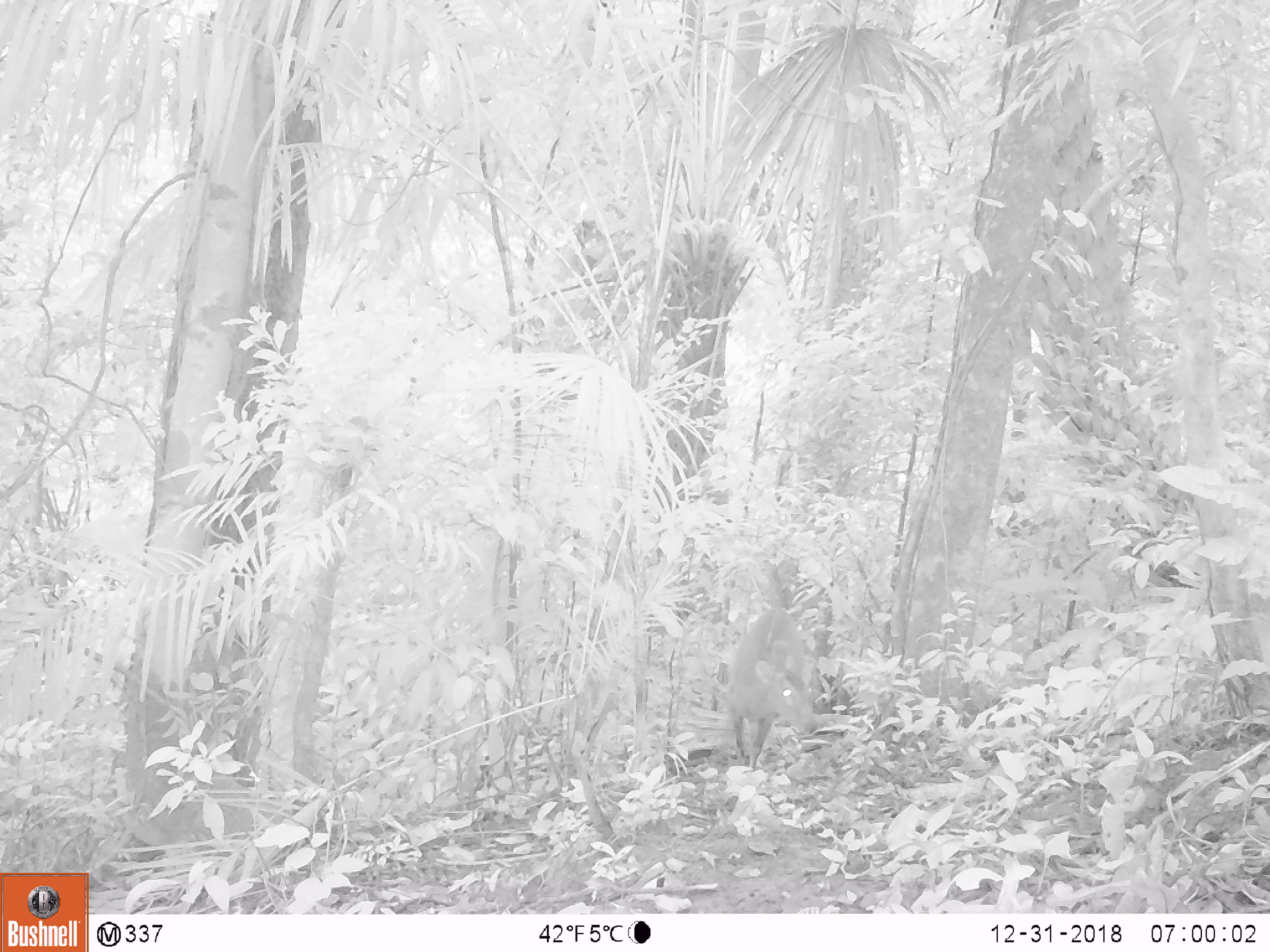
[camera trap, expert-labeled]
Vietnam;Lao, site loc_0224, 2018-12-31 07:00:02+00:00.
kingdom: Animalia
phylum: Chordata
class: Mammalia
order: Artiodactyla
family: Cervidae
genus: Muntiacus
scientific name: Muntiacus vuquangensis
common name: large-antlered muntjac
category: large antlered muntjac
Large antlered muntjac (large-antlered muntjac) (Muntiacus vuquangensis). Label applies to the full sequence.